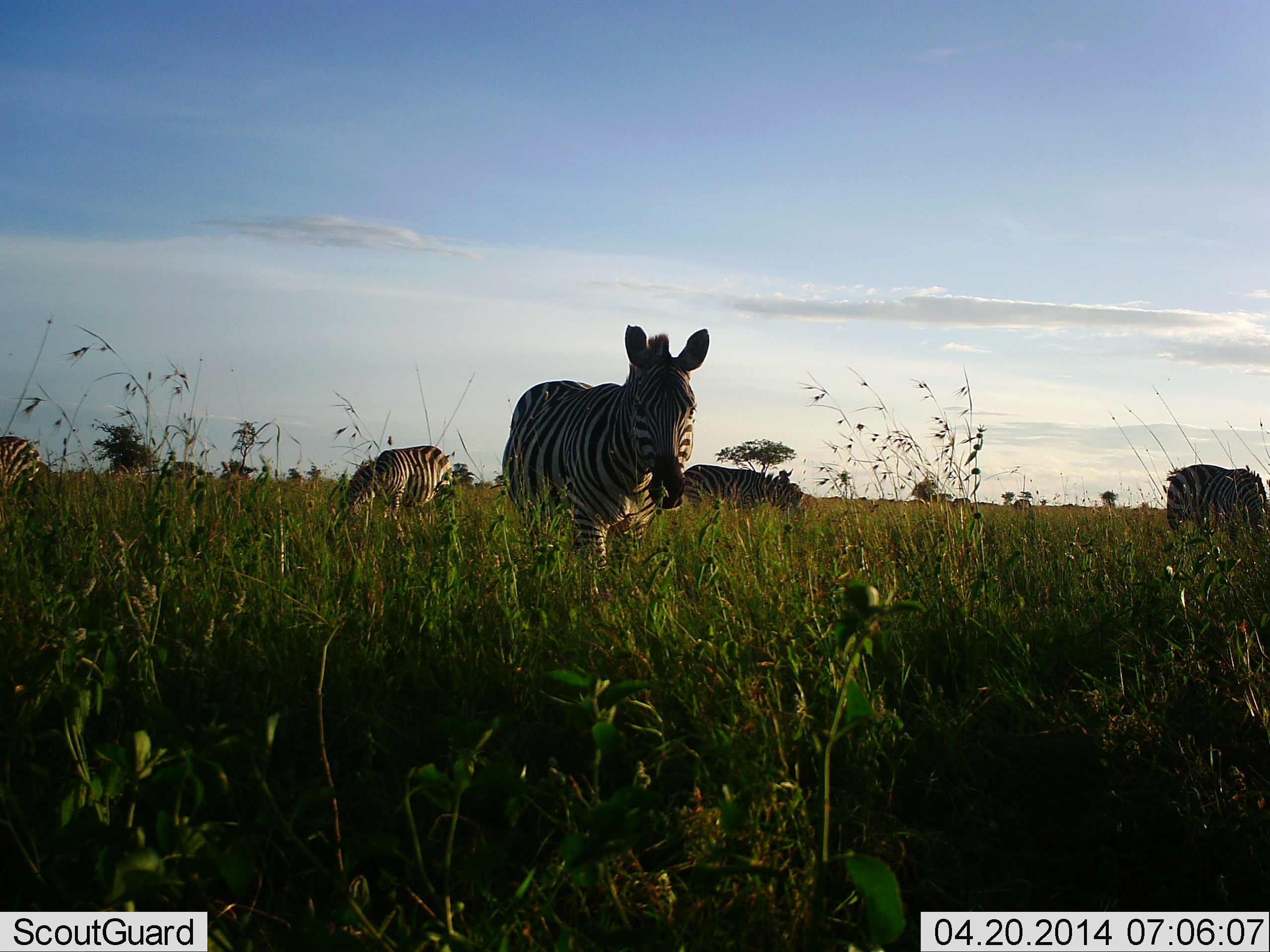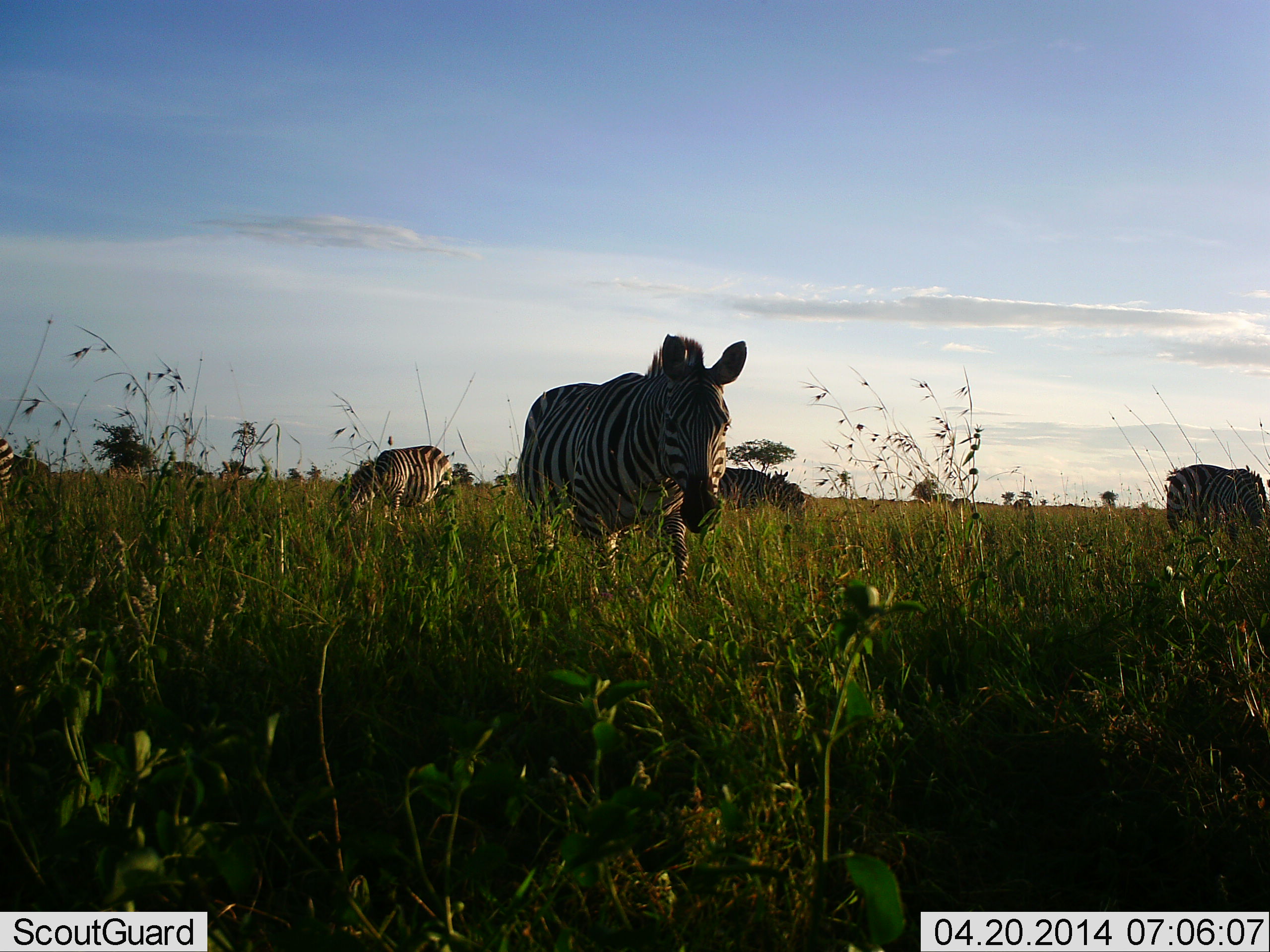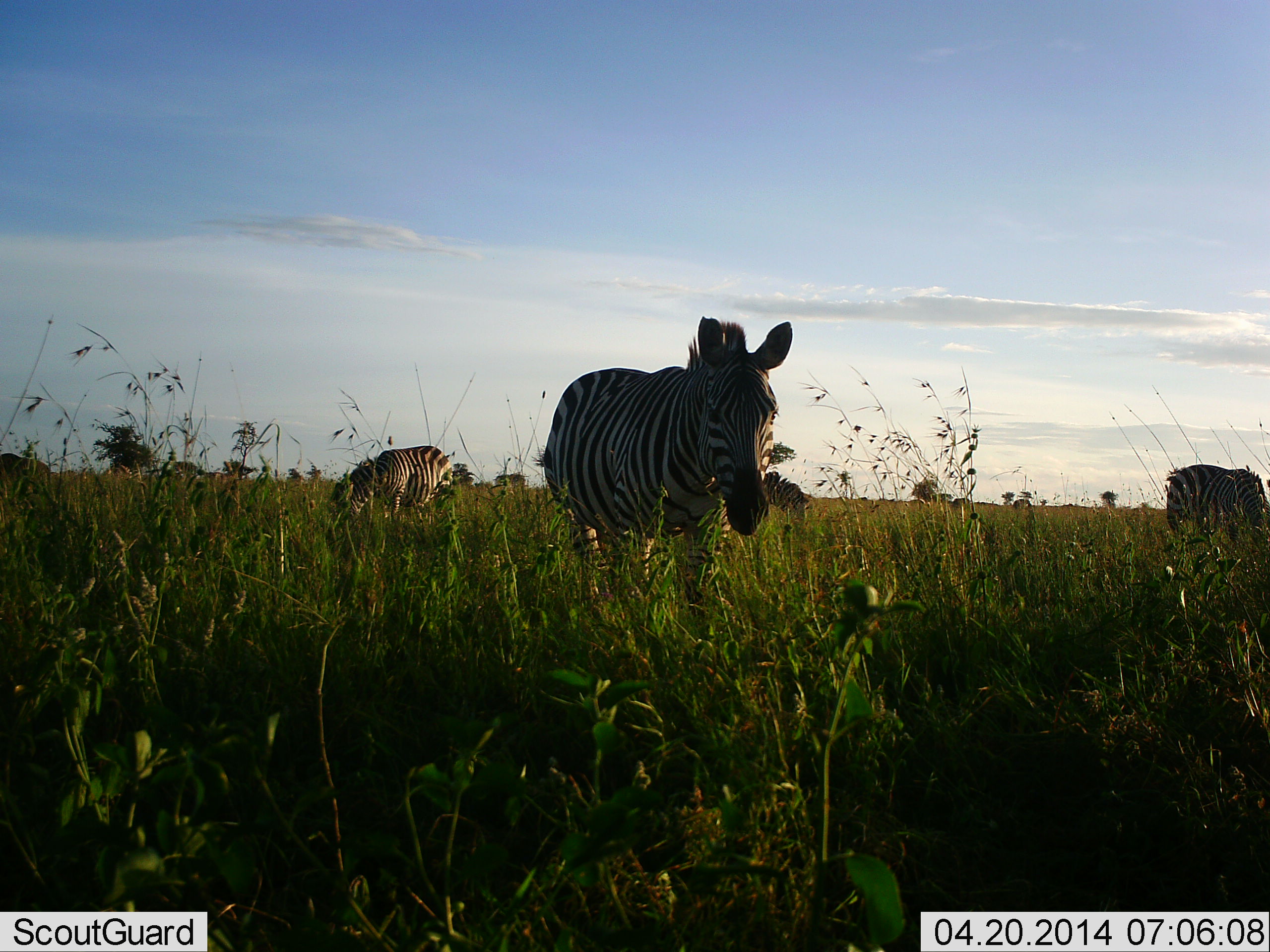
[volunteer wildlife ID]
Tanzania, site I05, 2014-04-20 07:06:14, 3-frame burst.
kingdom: Animalia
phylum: Chordata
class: Mammalia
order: Perissodactyla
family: Equidae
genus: Equus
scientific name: Equus quagga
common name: plains zebra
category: zebra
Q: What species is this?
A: Zebra (plains zebra) (Equus quagga).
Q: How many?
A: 5.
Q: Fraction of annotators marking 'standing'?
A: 60%.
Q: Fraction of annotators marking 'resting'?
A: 0%.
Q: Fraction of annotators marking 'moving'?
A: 80%.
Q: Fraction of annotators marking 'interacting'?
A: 0%.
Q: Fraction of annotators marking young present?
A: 0%.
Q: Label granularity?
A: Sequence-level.